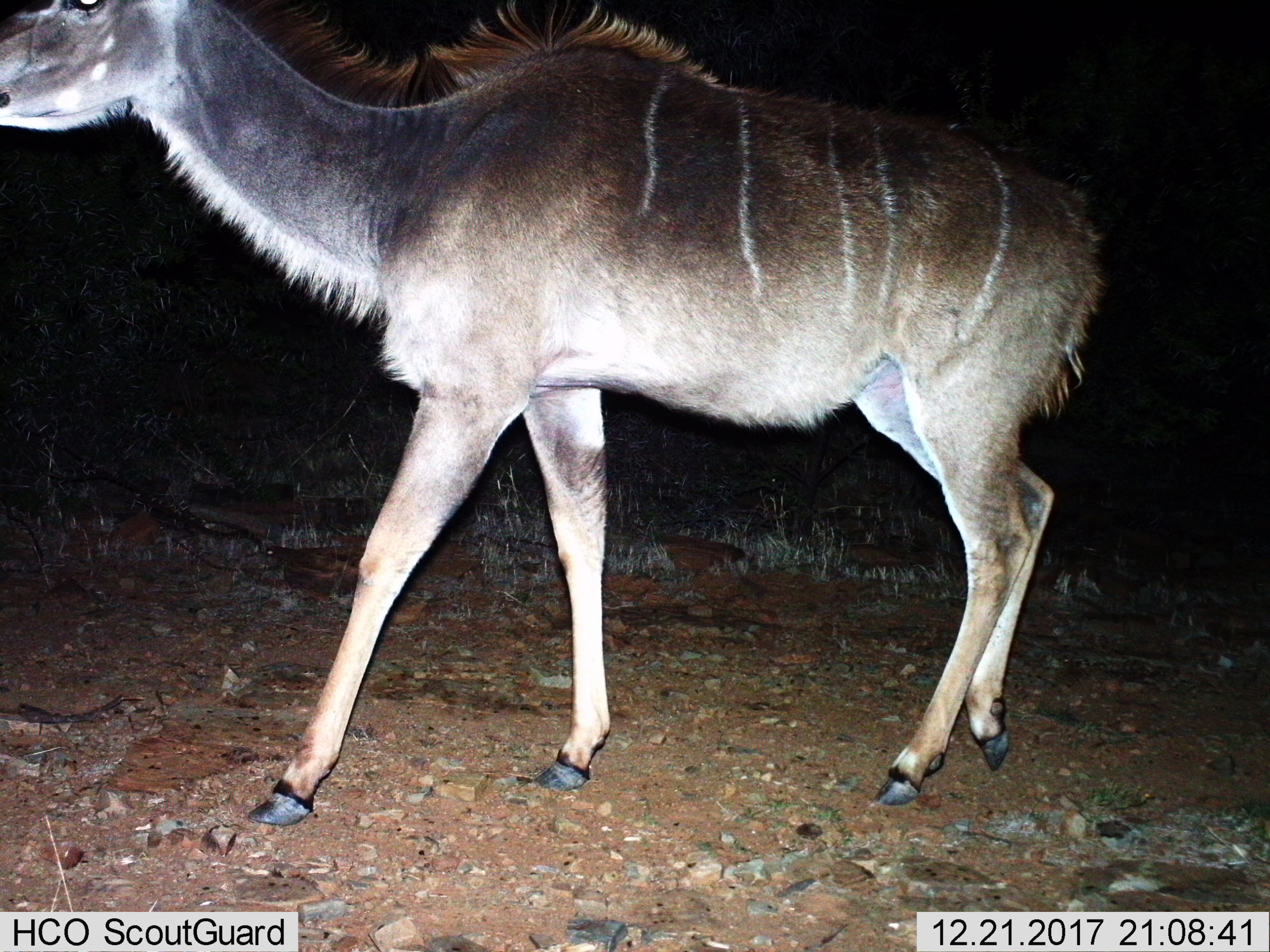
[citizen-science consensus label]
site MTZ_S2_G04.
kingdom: Animalia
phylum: Chordata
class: Mammalia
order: Artiodactyla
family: Bovidae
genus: Tragelaphus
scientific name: Tragelaphus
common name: kudu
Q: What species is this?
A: Kudu (Tragelaphus).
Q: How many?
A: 1.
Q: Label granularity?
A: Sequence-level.